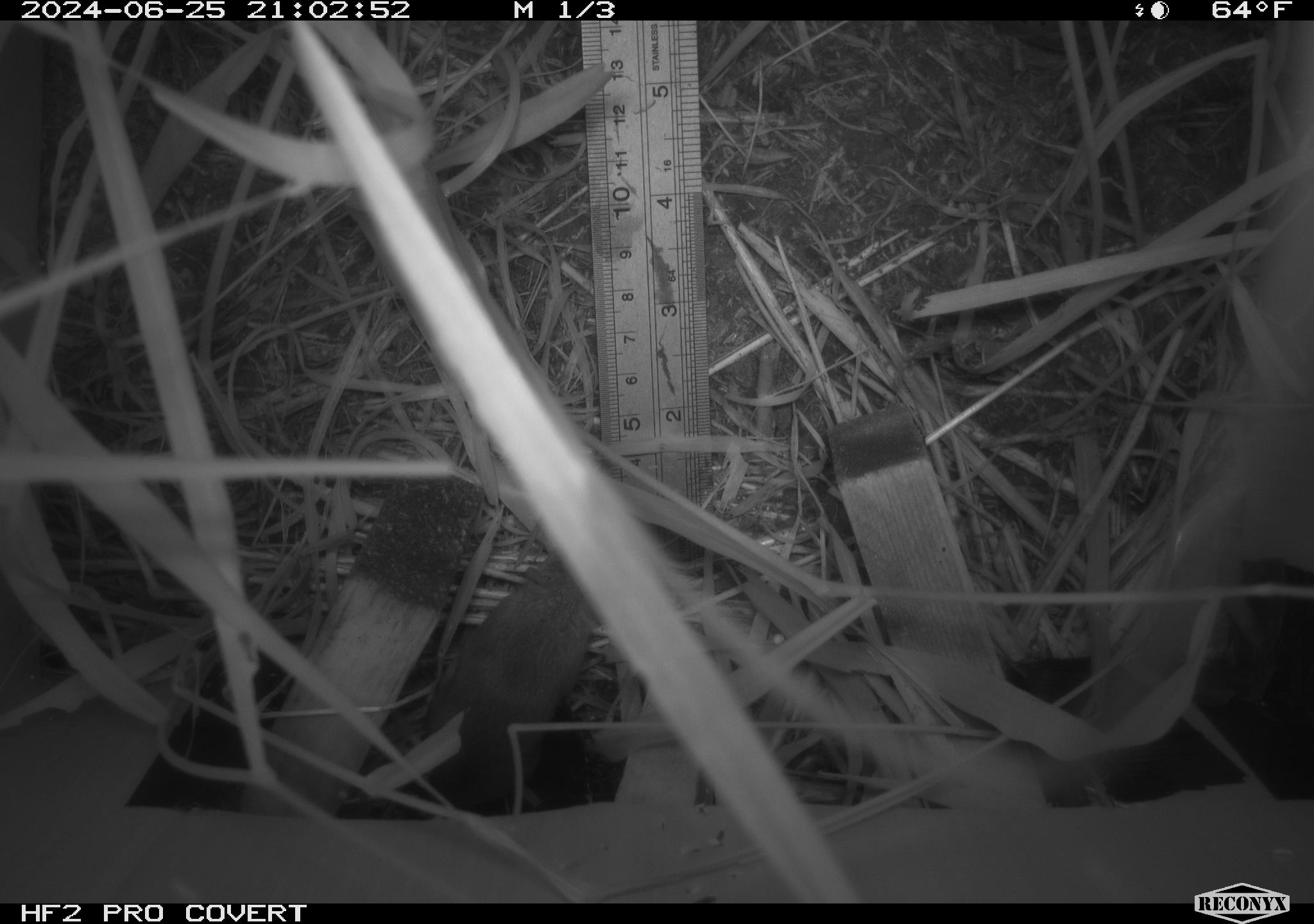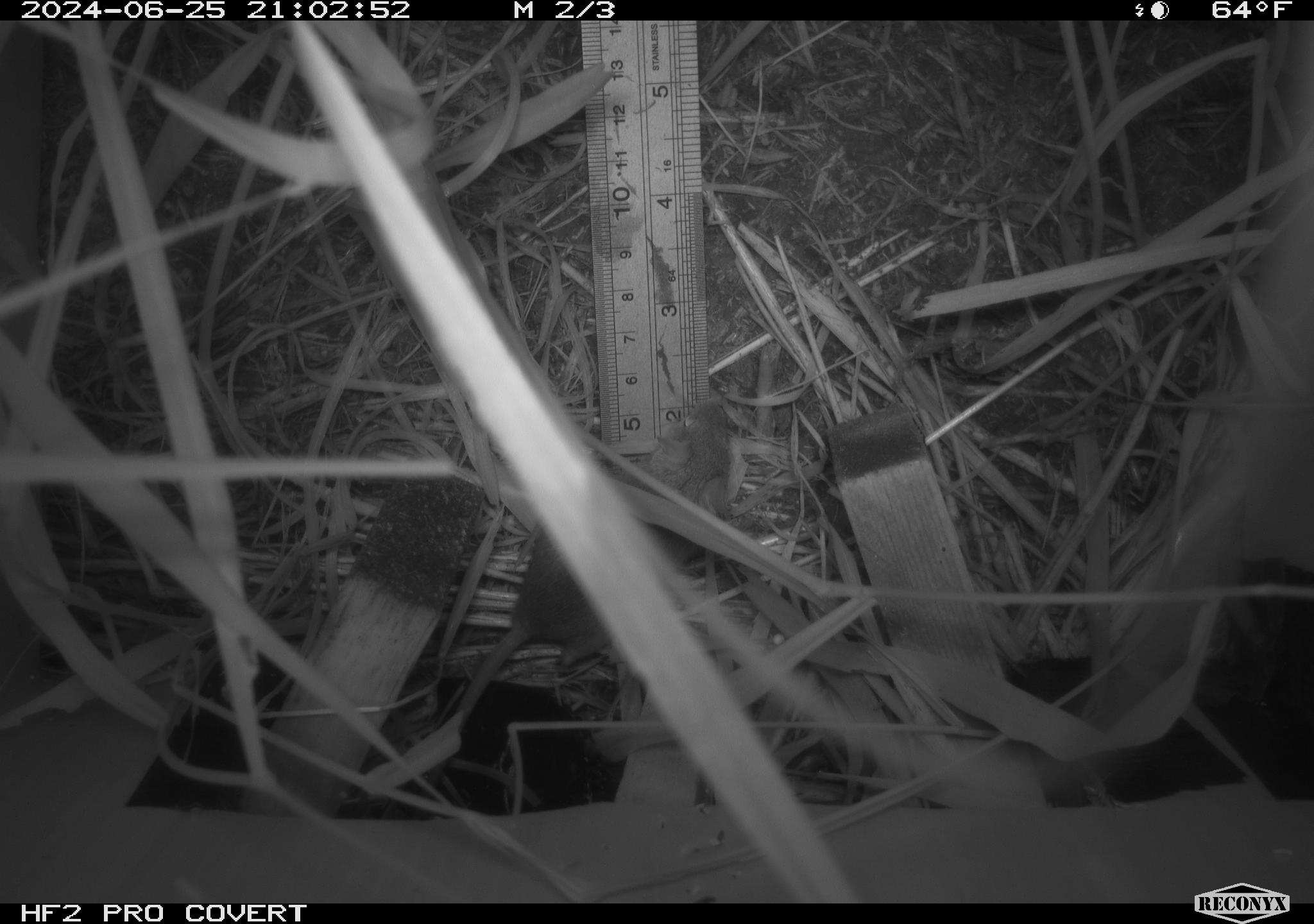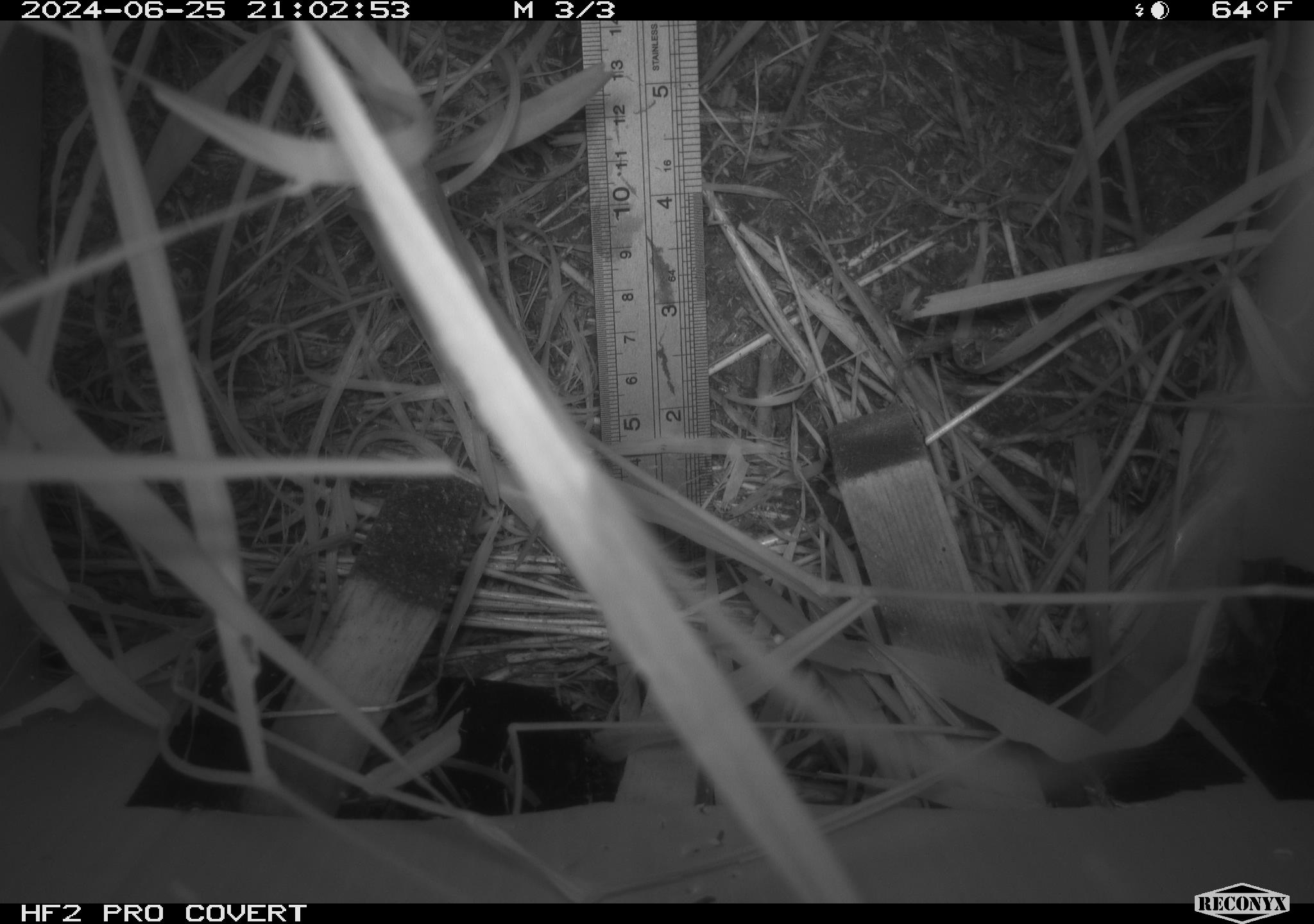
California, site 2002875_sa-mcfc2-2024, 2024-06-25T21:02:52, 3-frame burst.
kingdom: Animalia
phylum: Chordata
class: Mammalia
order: Rodentia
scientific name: Rodentia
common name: rodent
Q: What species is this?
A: Rodent (Rodentia).